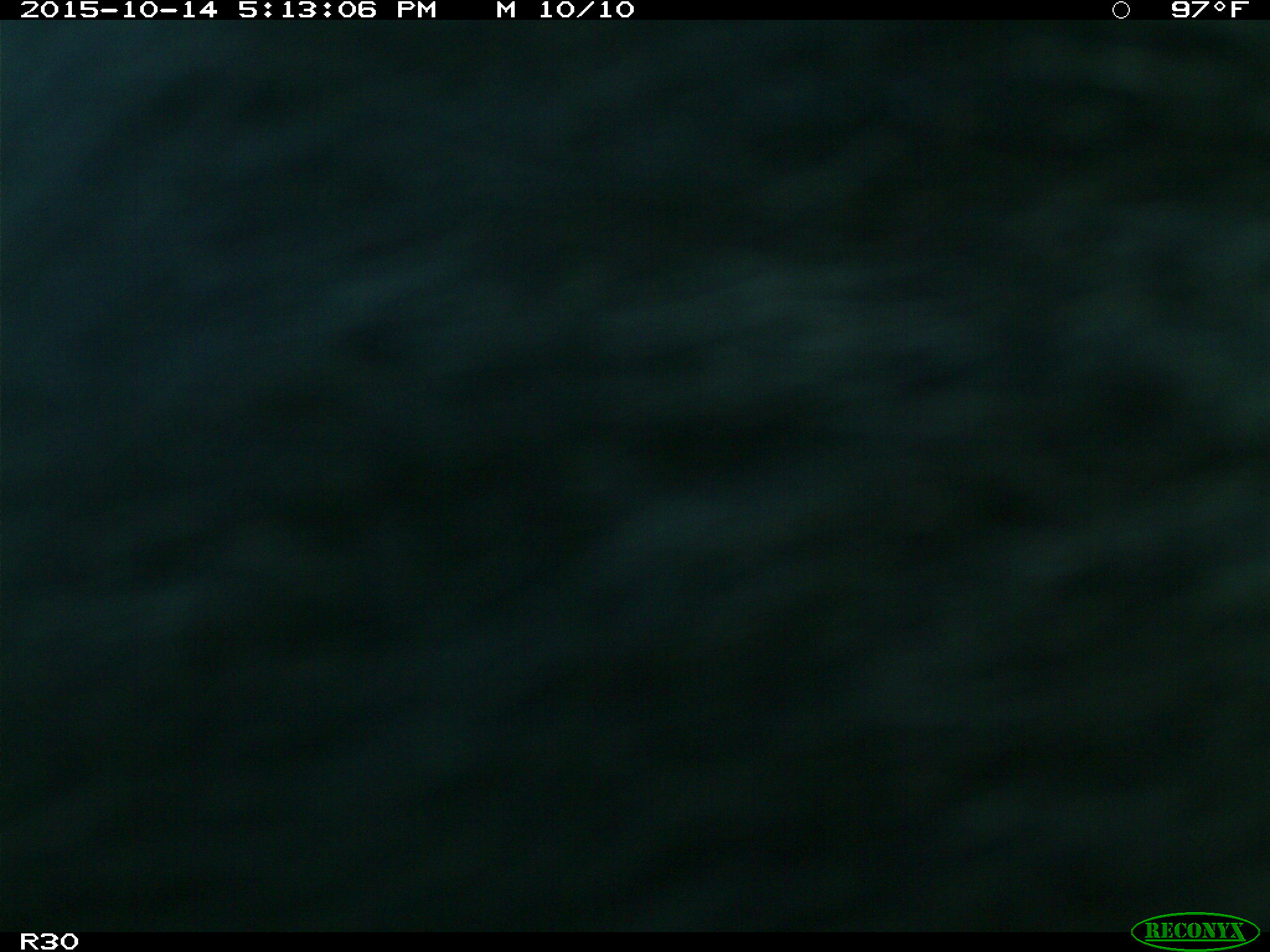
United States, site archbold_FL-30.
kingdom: Animalia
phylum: Chordata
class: Mammalia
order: Artiodactyla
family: Bovidae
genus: Bos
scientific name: Bos taurus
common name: domestic cow